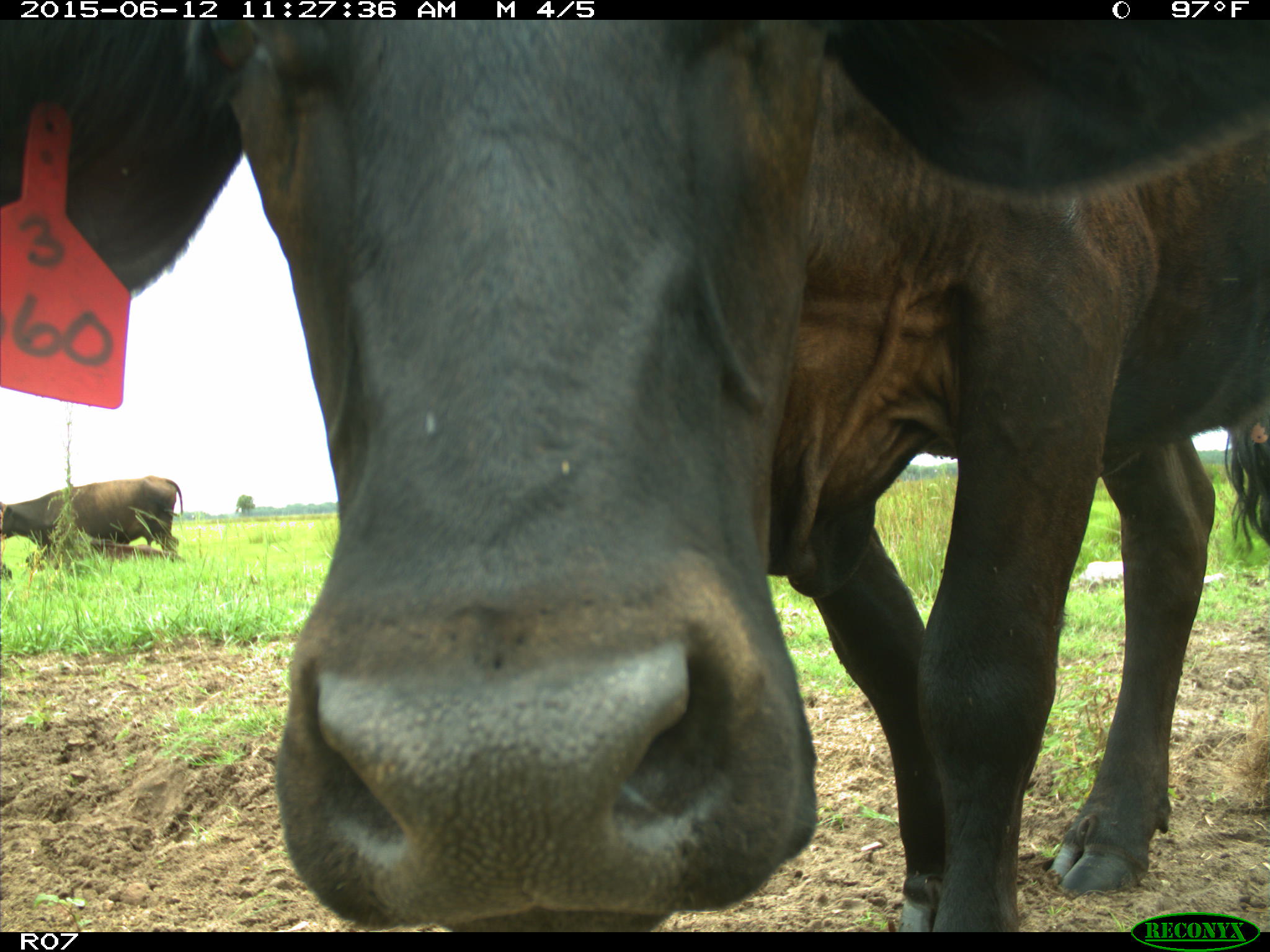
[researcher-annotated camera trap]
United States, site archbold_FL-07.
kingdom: Animalia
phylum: Chordata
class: Mammalia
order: Artiodactyla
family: Bovidae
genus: Bos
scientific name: Bos taurus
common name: domestic cow